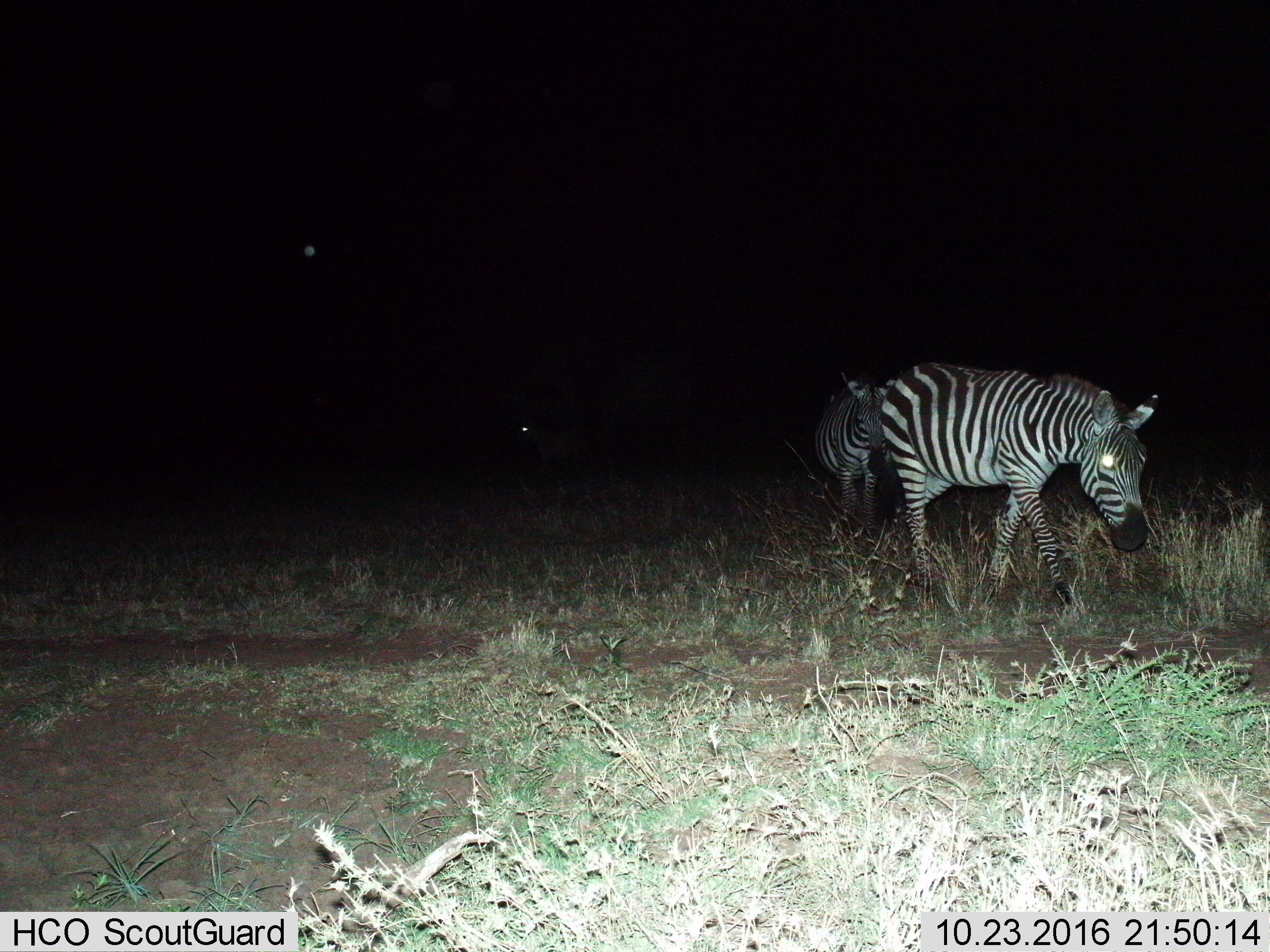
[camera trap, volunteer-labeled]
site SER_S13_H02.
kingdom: Animalia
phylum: Chordata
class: Mammalia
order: Perissodactyla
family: Equidae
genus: Equus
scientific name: Equus quagga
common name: plains zebra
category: zebraplains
Zebraplains (plains zebra) (Equus quagga), count 2. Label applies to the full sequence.